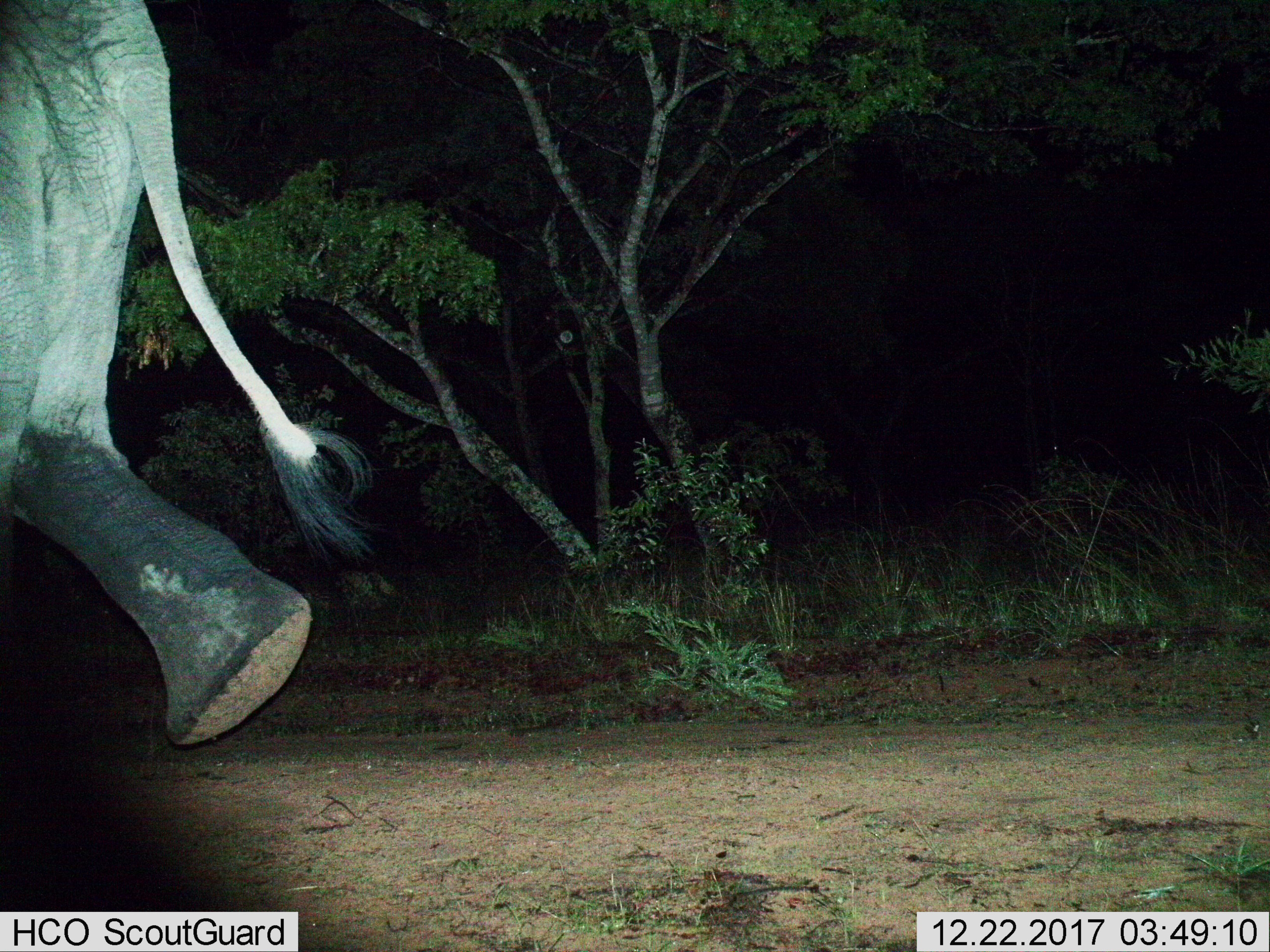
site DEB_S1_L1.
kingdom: Animalia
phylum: Chordata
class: Mammalia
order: Proboscidea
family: Elephantidae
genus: Loxodonta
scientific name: Loxodonta africana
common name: african bush elephant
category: elephant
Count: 1.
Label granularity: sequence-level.